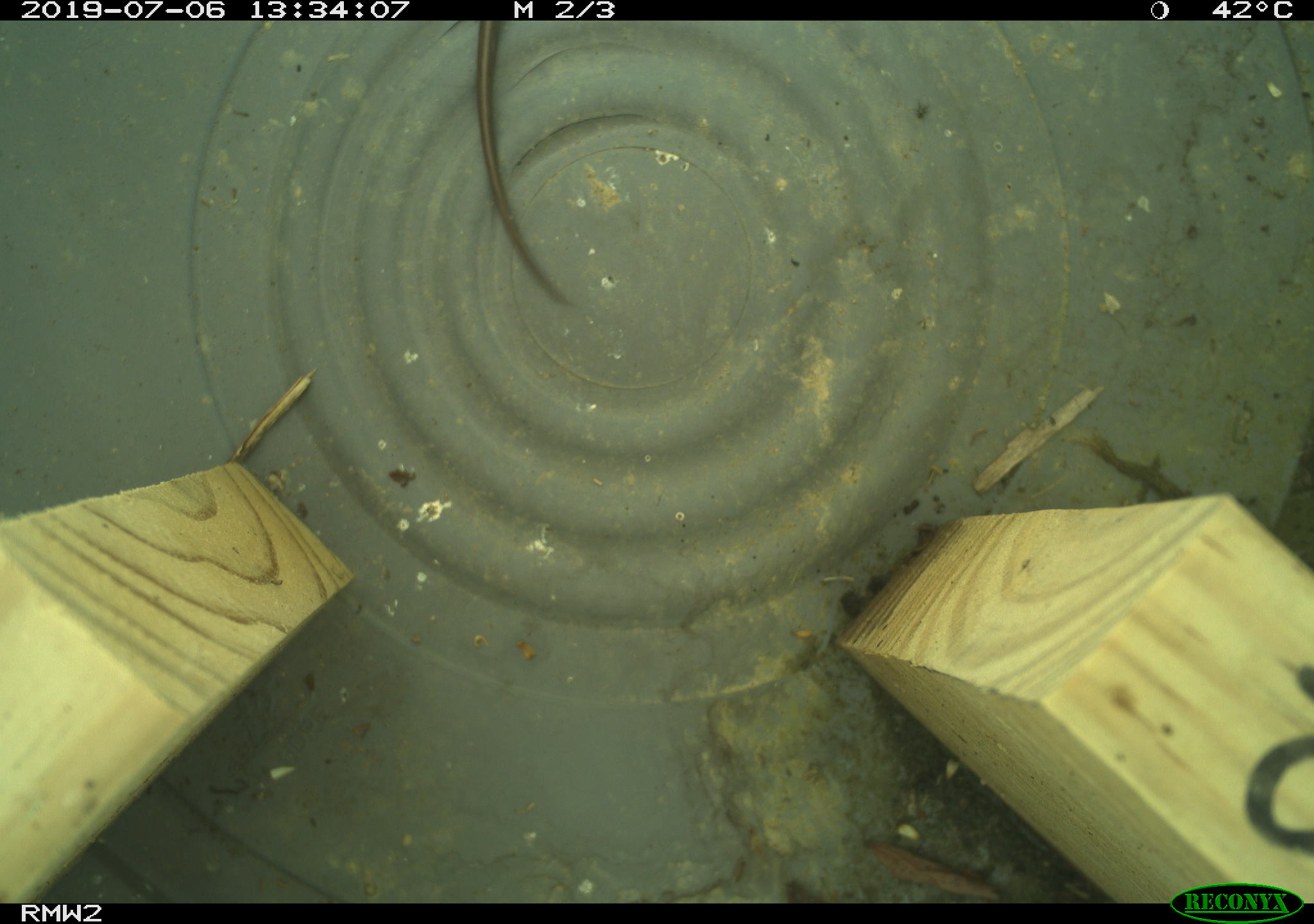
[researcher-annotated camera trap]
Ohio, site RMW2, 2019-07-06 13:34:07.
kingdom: Animalia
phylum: Chordata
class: Reptilia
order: Squamata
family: Scincidae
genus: Plestiodon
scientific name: Plestiodon fasciatus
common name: common five-lined skink